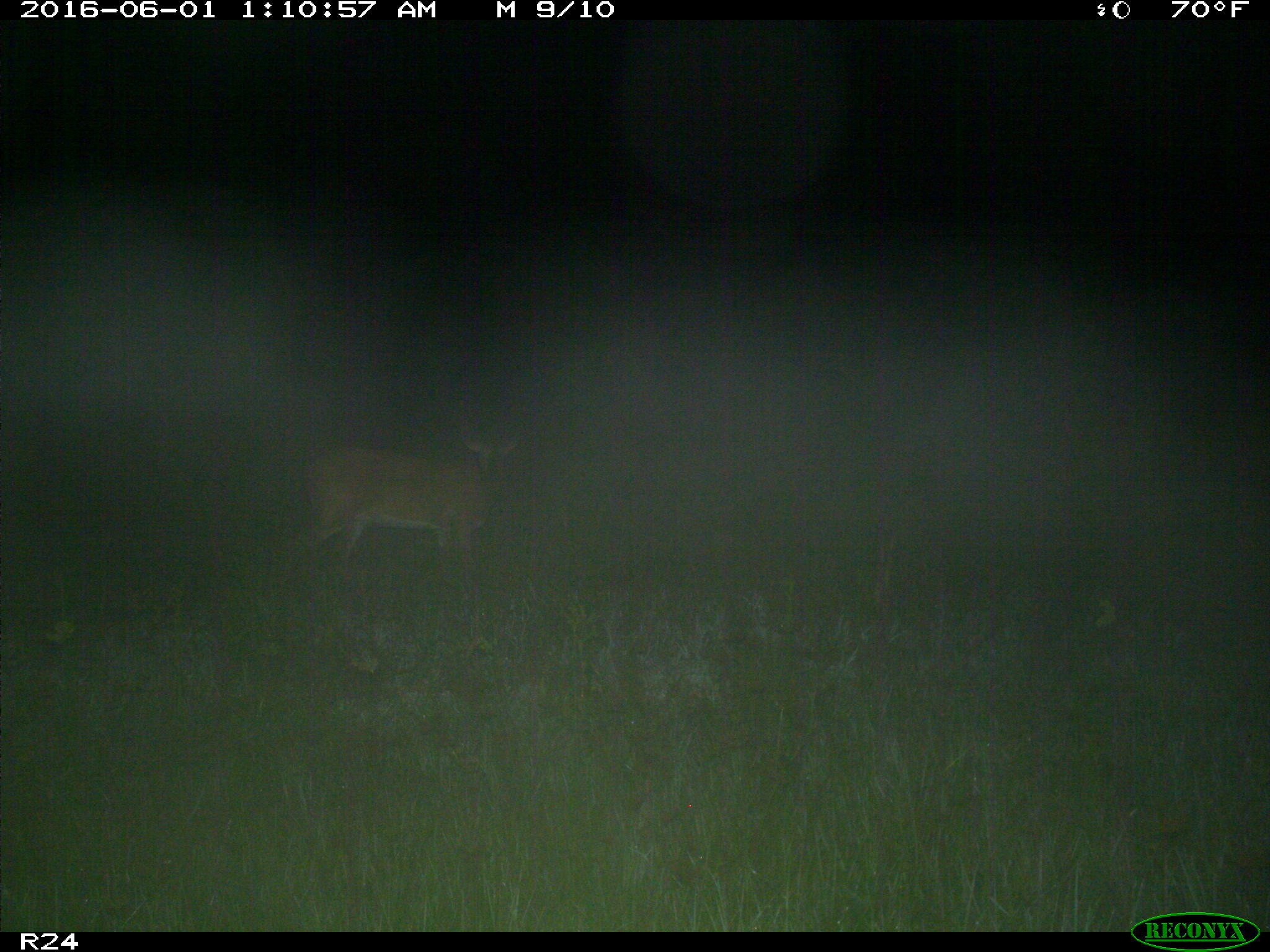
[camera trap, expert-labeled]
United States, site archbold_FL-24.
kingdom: Animalia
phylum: Chordata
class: Mammalia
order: Artiodactyla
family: Cervidae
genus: Odocoileus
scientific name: Odocoileus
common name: deer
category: unidentified deer